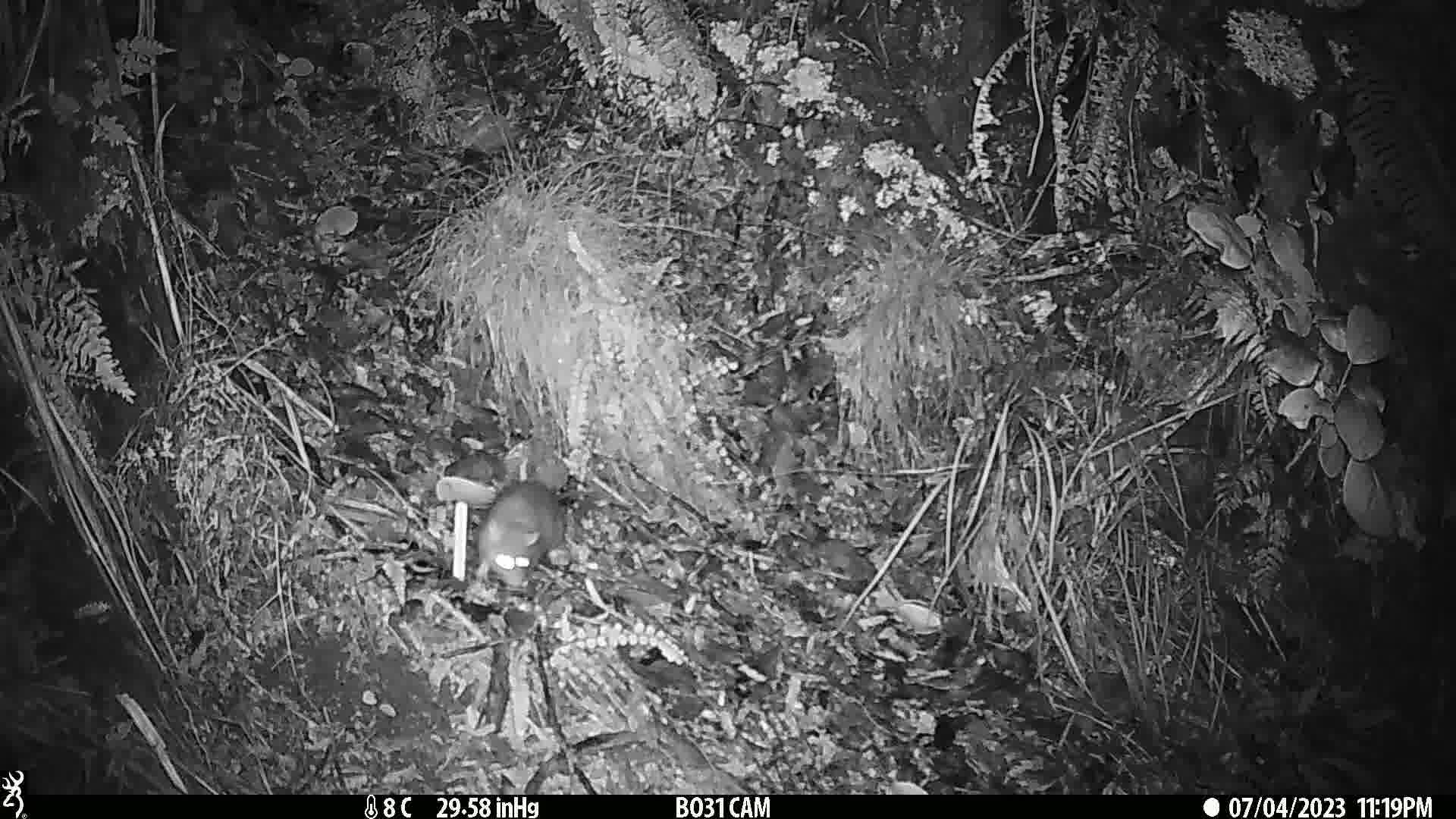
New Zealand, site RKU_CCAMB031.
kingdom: Animalia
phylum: Chordata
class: Mammalia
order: Rodentia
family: Muridae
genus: Rattus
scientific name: Rattus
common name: rat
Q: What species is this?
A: Rat (Rattus).